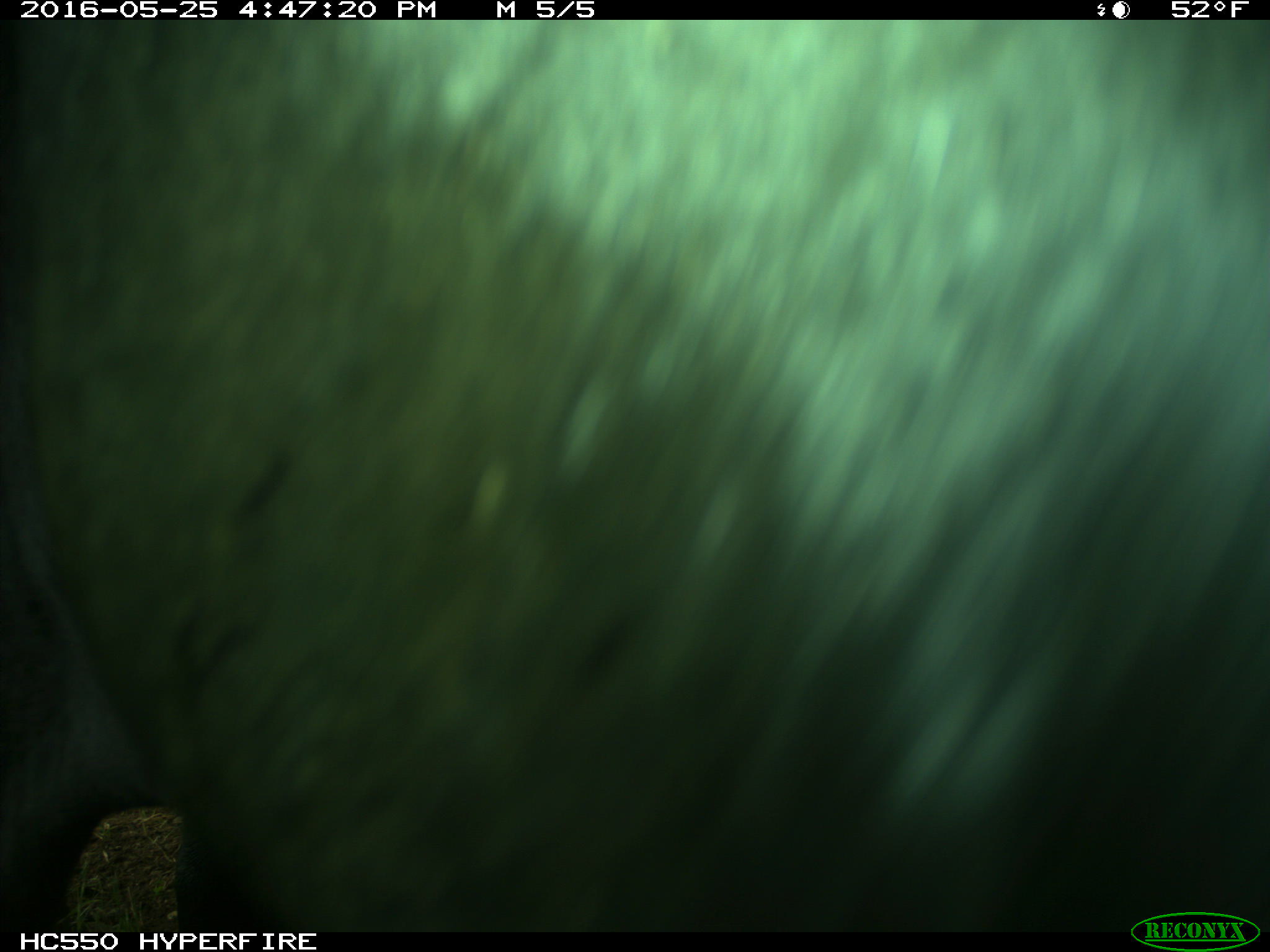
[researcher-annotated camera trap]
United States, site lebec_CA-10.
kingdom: Animalia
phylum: Chordata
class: Mammalia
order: Artiodactyla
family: Bovidae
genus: Bos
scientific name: Bos taurus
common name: domestic cow